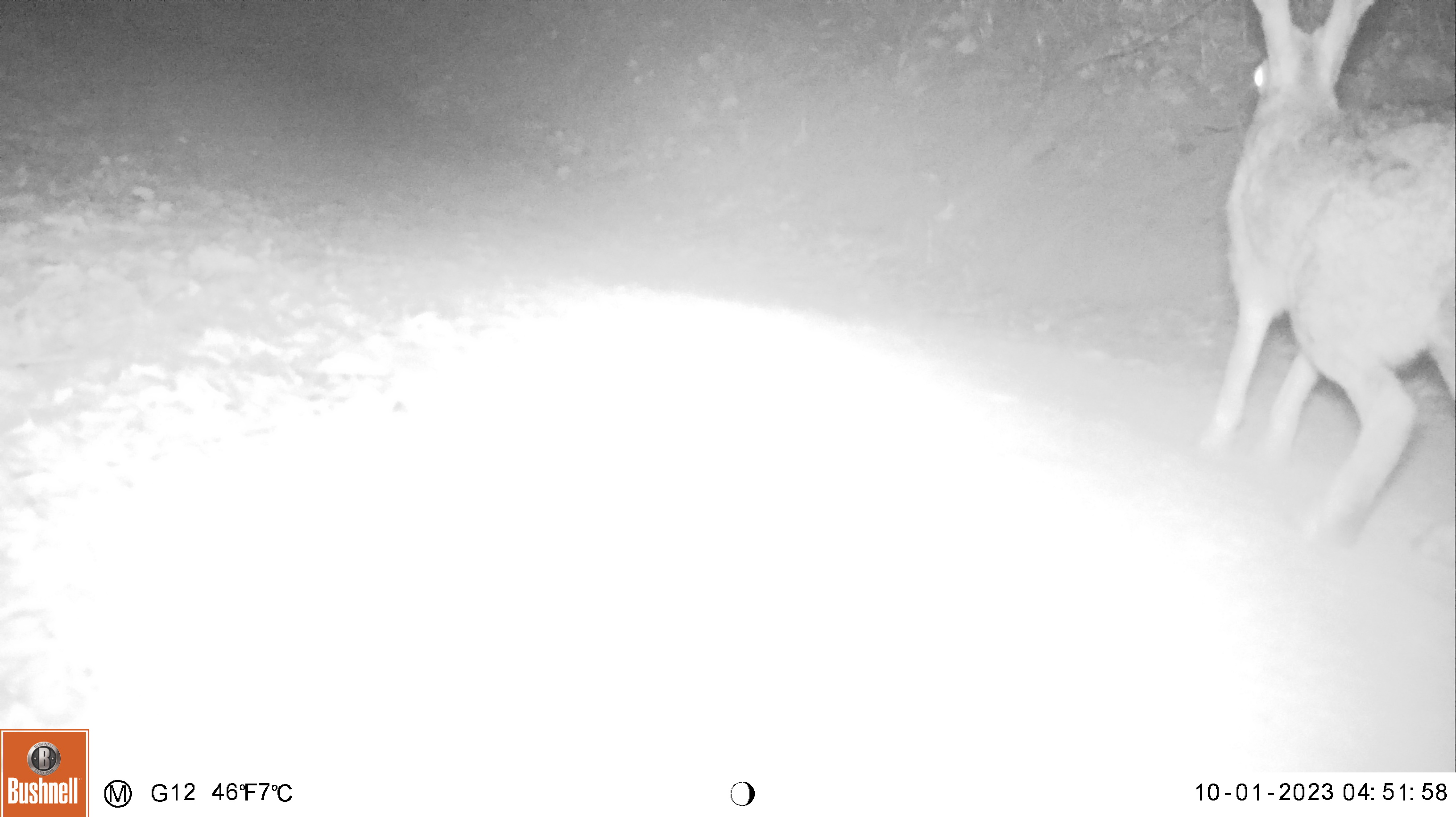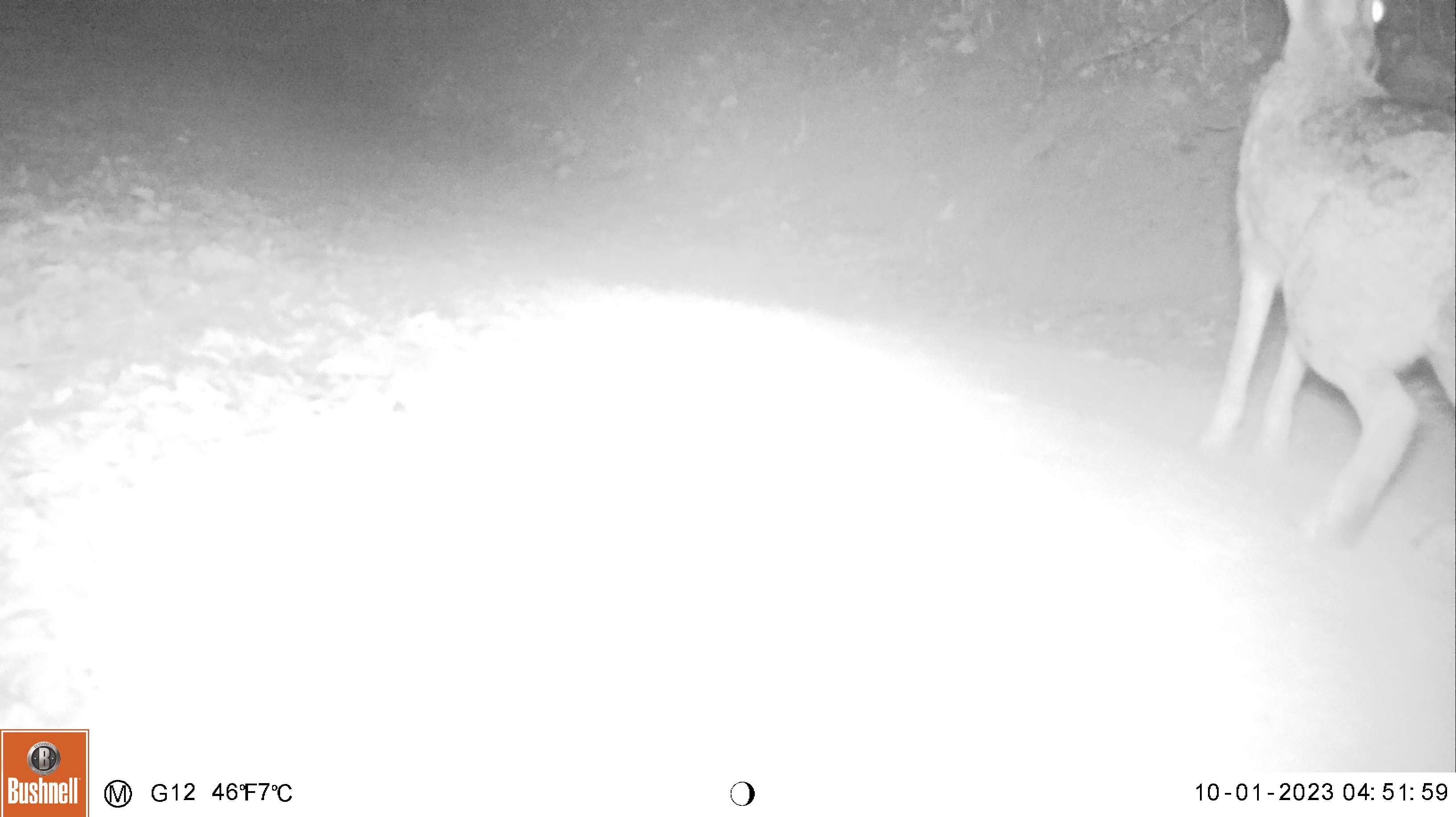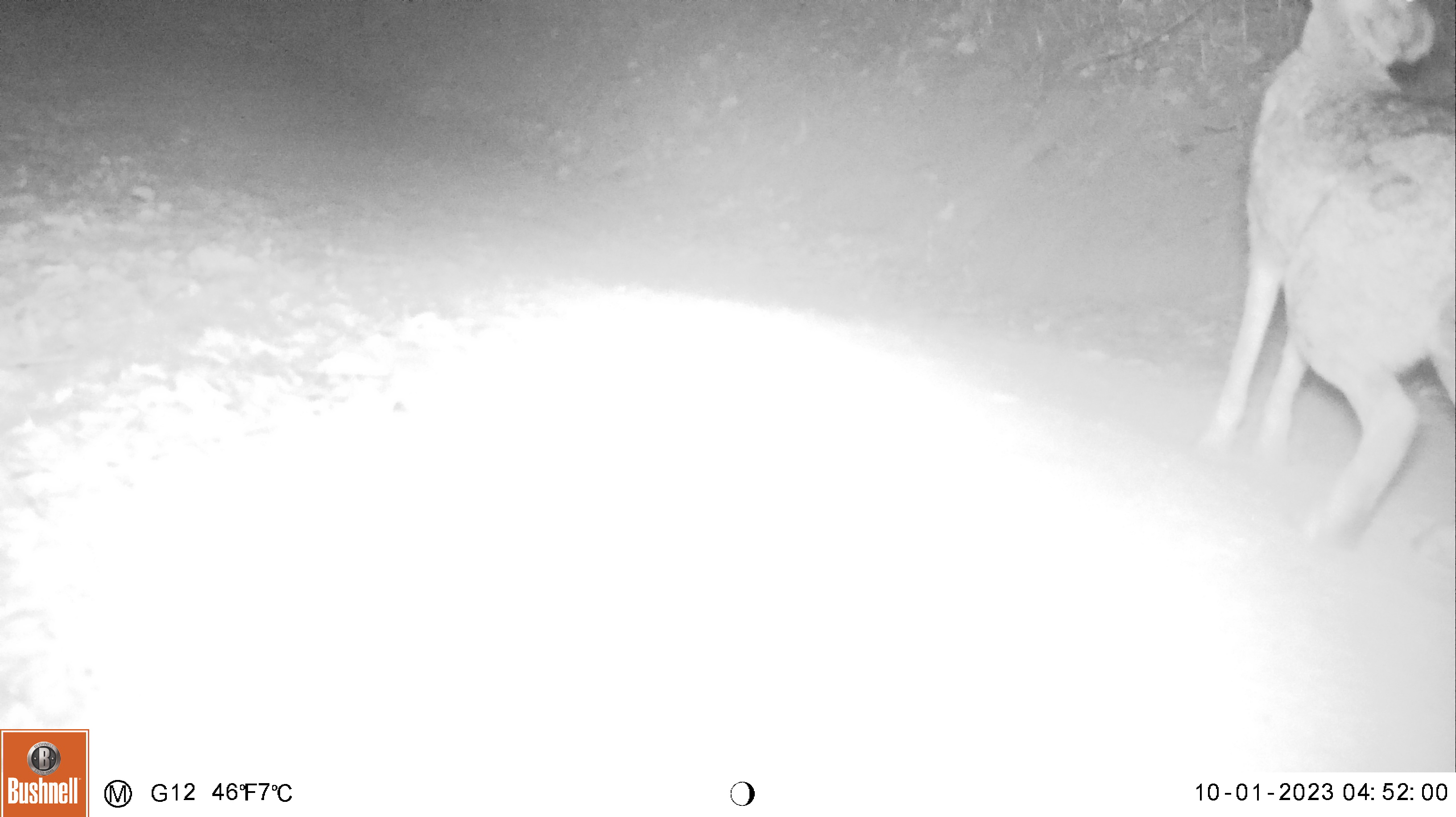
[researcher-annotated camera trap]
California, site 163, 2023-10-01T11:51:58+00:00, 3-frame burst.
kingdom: Animalia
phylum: Chordata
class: Mammalia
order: Lagomorpha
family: Leporidae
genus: Lepus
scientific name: Lepus californicus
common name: black-tailed jackrabbit